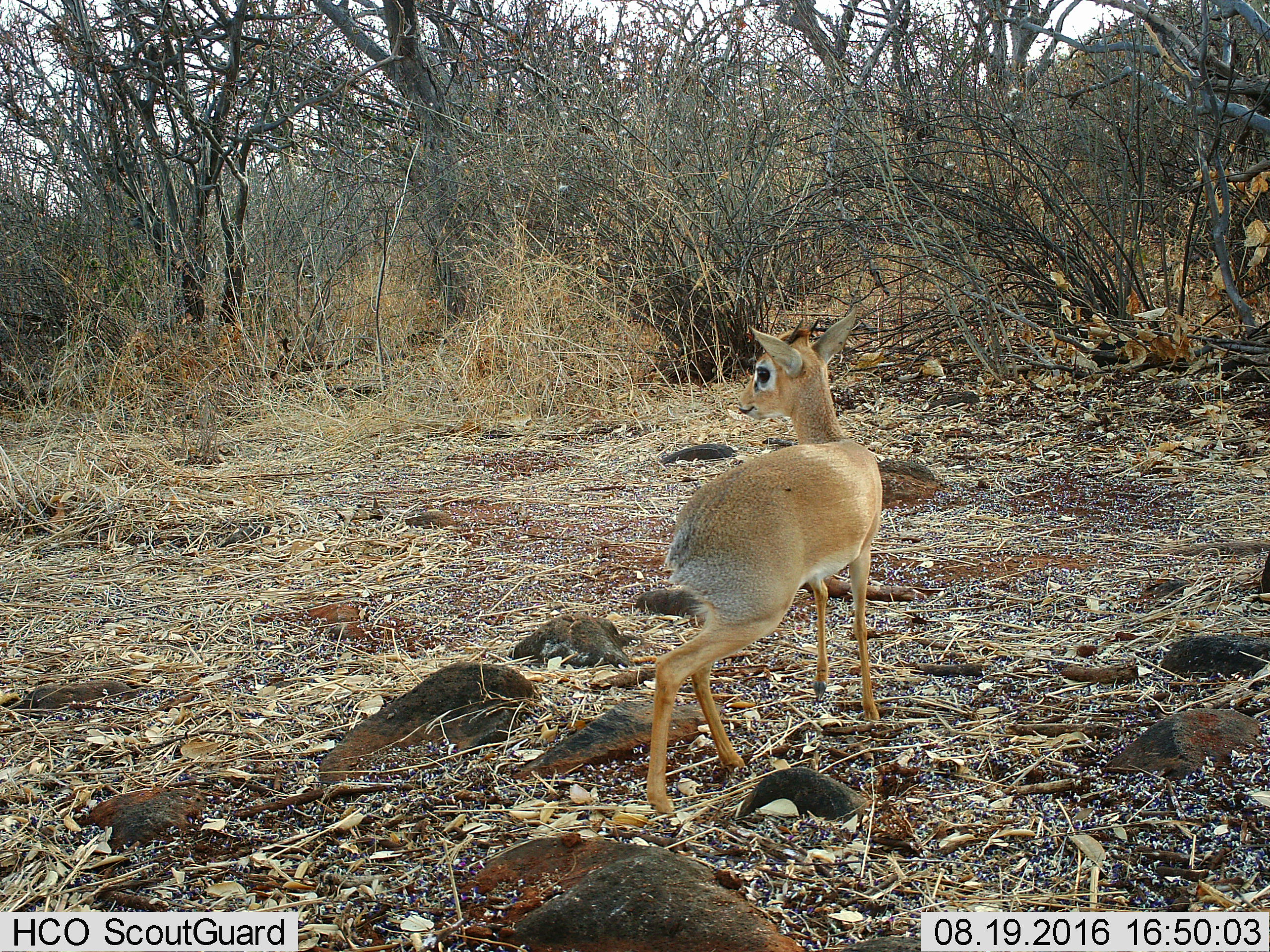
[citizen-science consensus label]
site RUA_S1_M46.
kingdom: Animalia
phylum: Chordata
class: Mammalia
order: Artiodactyla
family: Bovidae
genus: Madoqua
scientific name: Madoqua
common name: dik-dik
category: dikdik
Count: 1.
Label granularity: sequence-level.